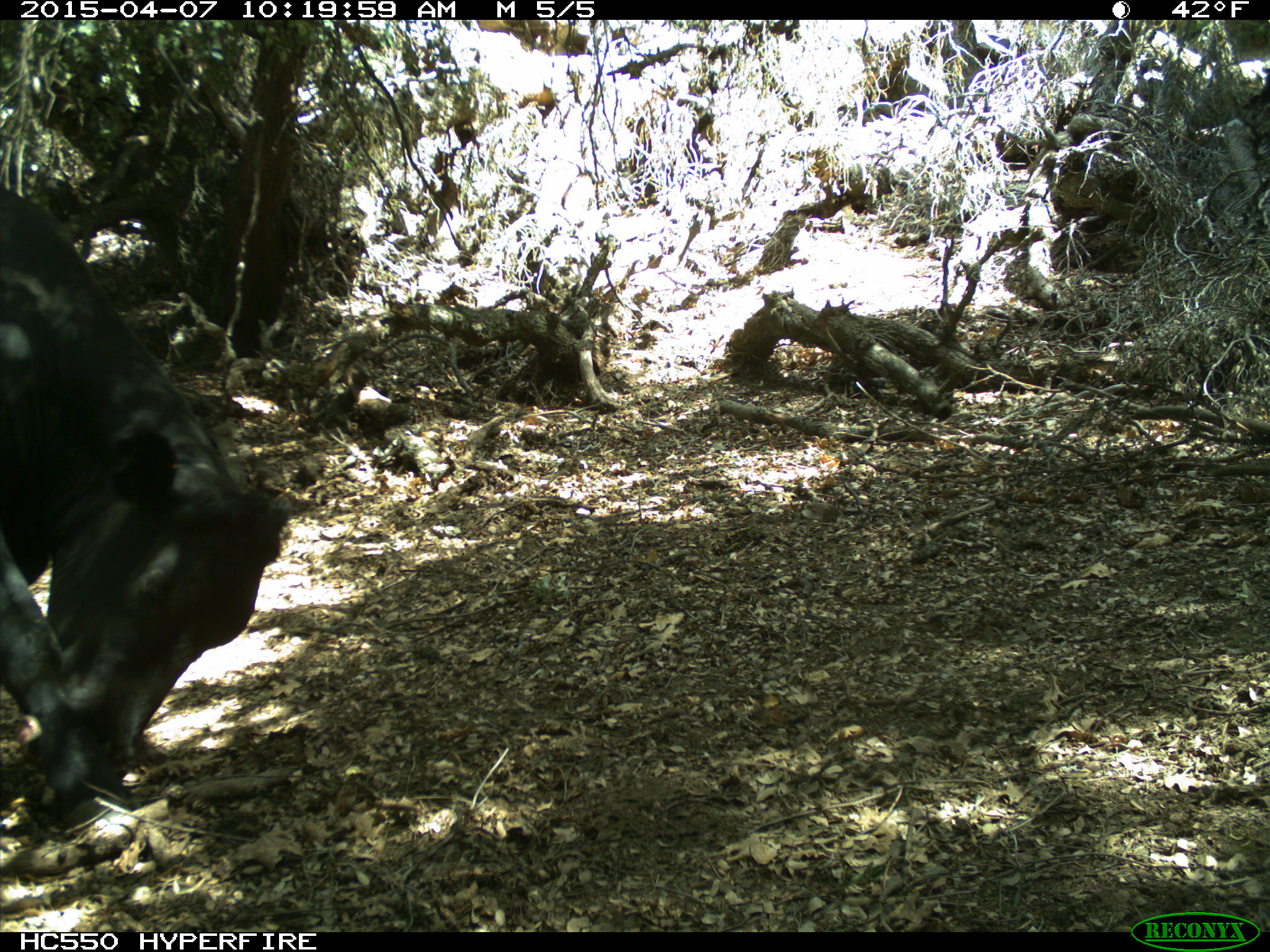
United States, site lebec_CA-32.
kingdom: Animalia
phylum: Chordata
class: Mammalia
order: Artiodactyla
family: Bovidae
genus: Bos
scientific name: Bos taurus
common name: domestic cow